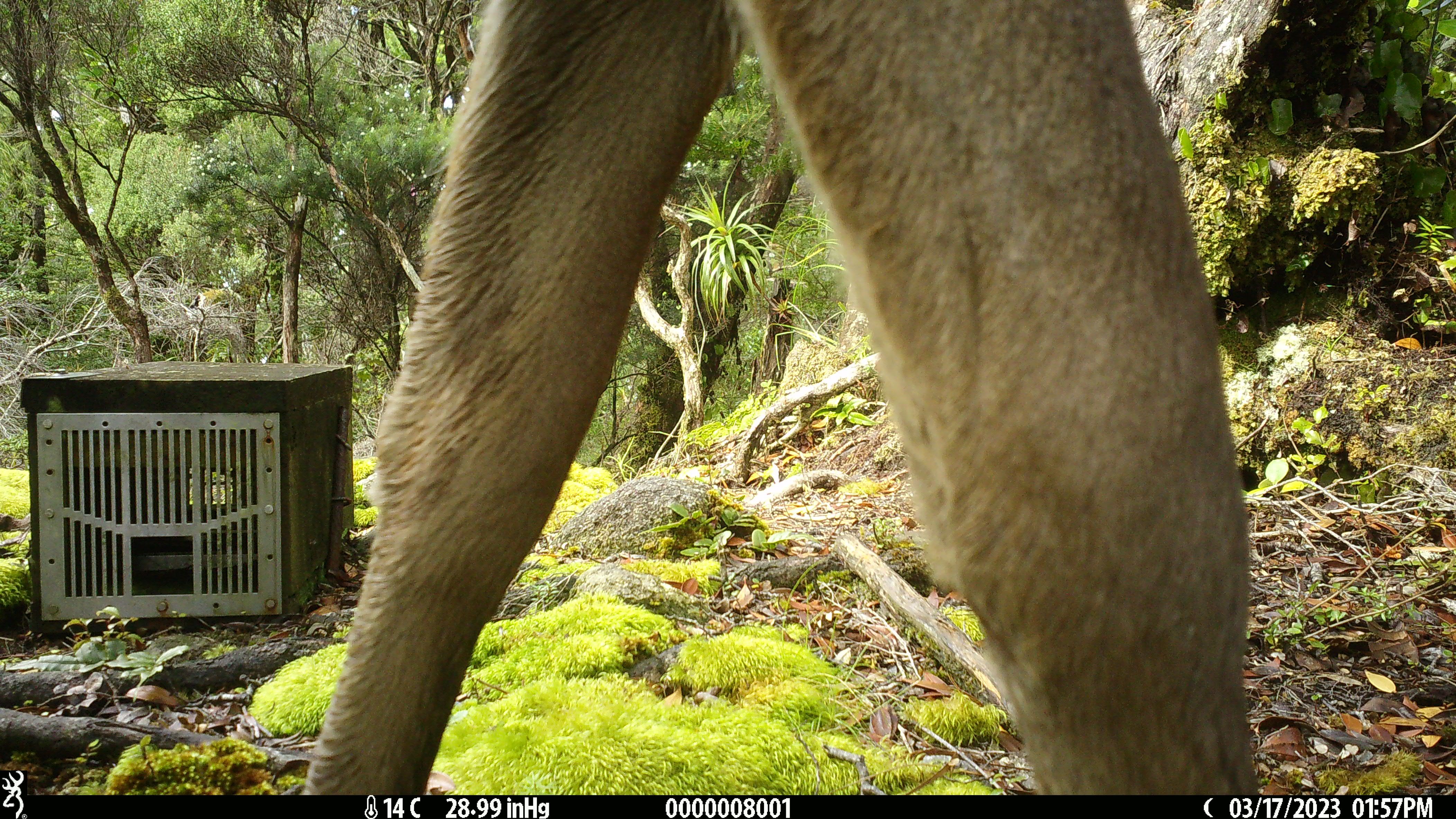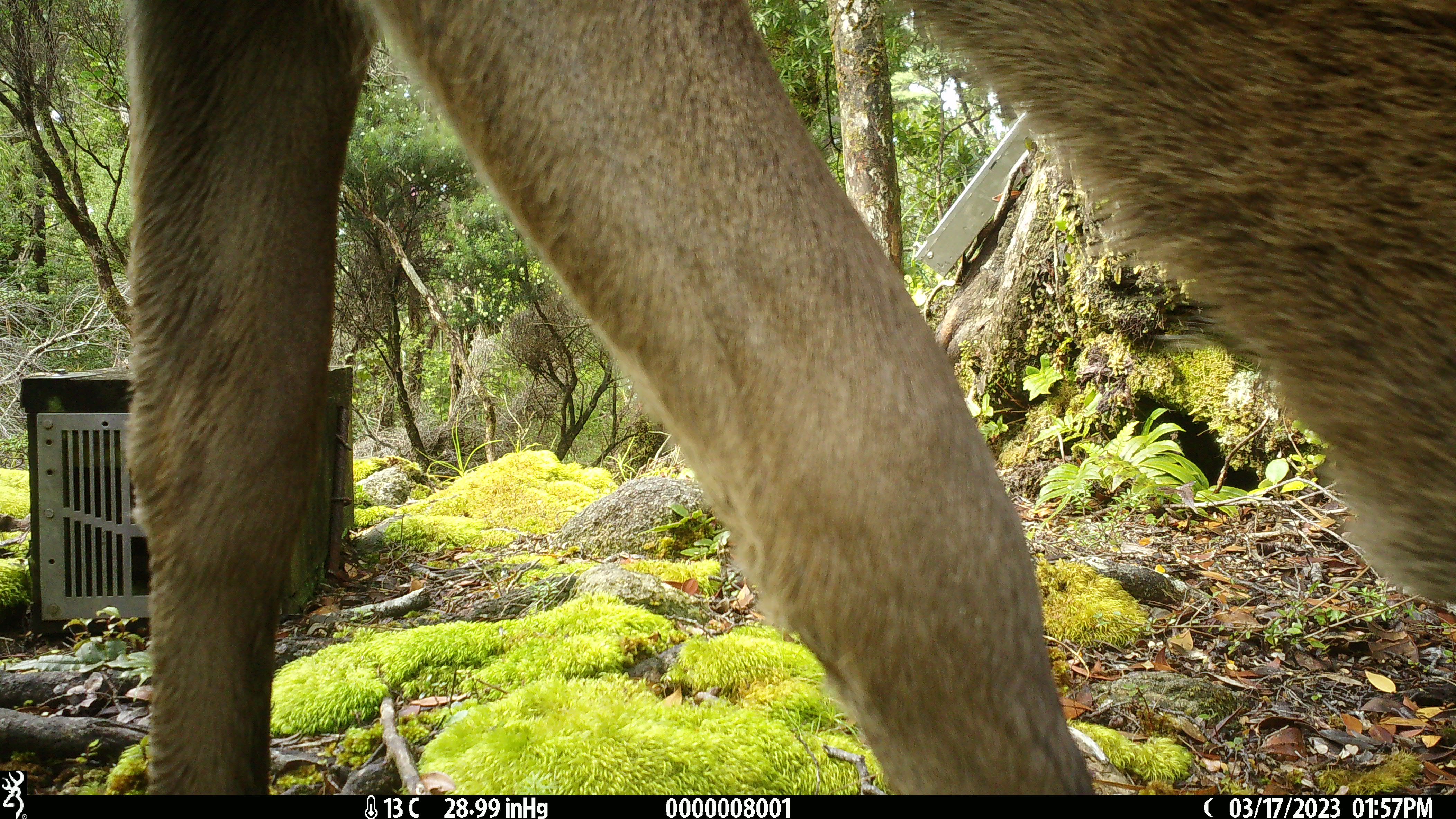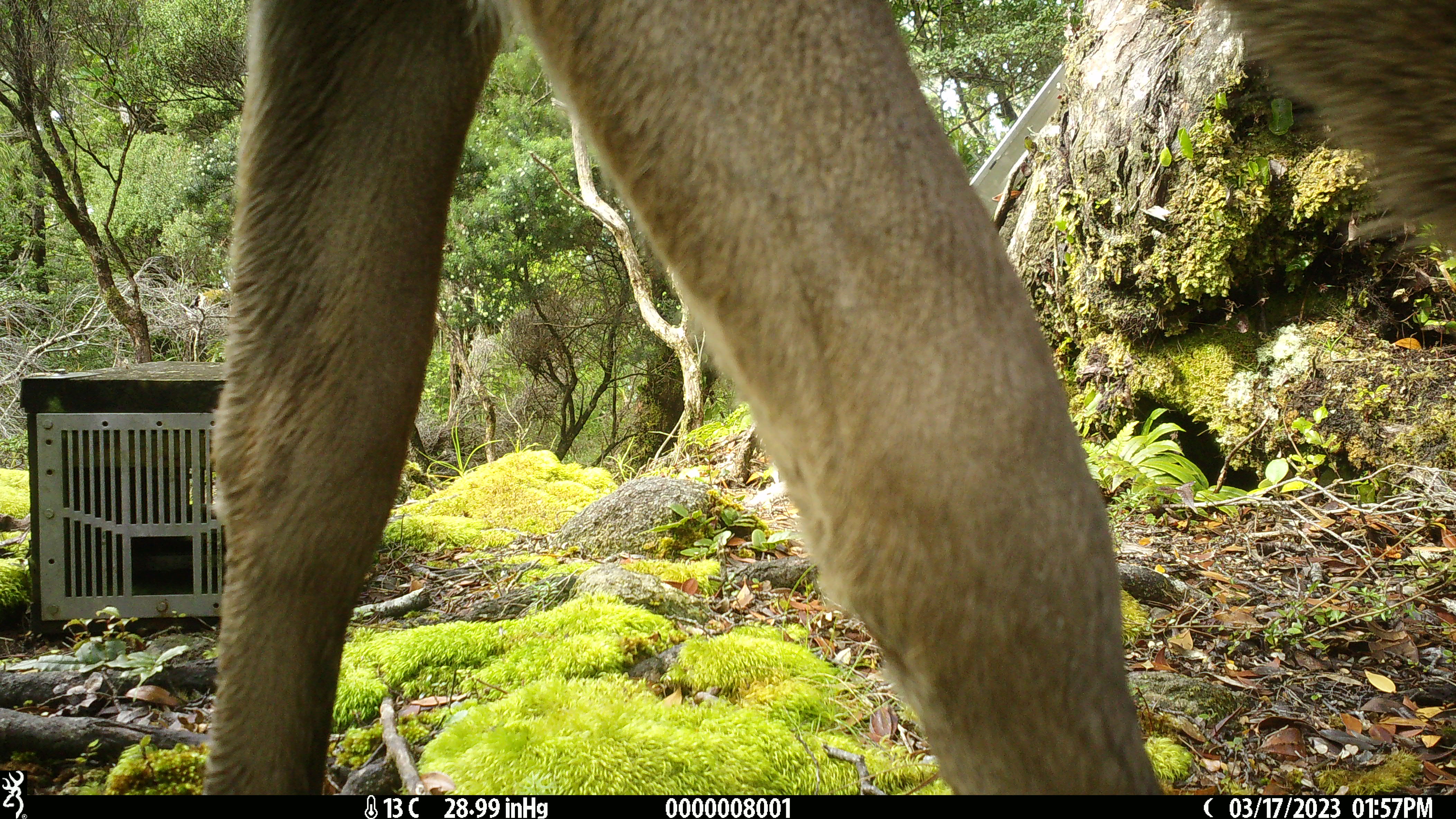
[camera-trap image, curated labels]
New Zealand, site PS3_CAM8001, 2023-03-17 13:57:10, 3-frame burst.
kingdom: Animalia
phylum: Chordata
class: Mammalia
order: Artiodactyla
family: Cervidae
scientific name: Cervidae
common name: deer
Deer (Cervidae).